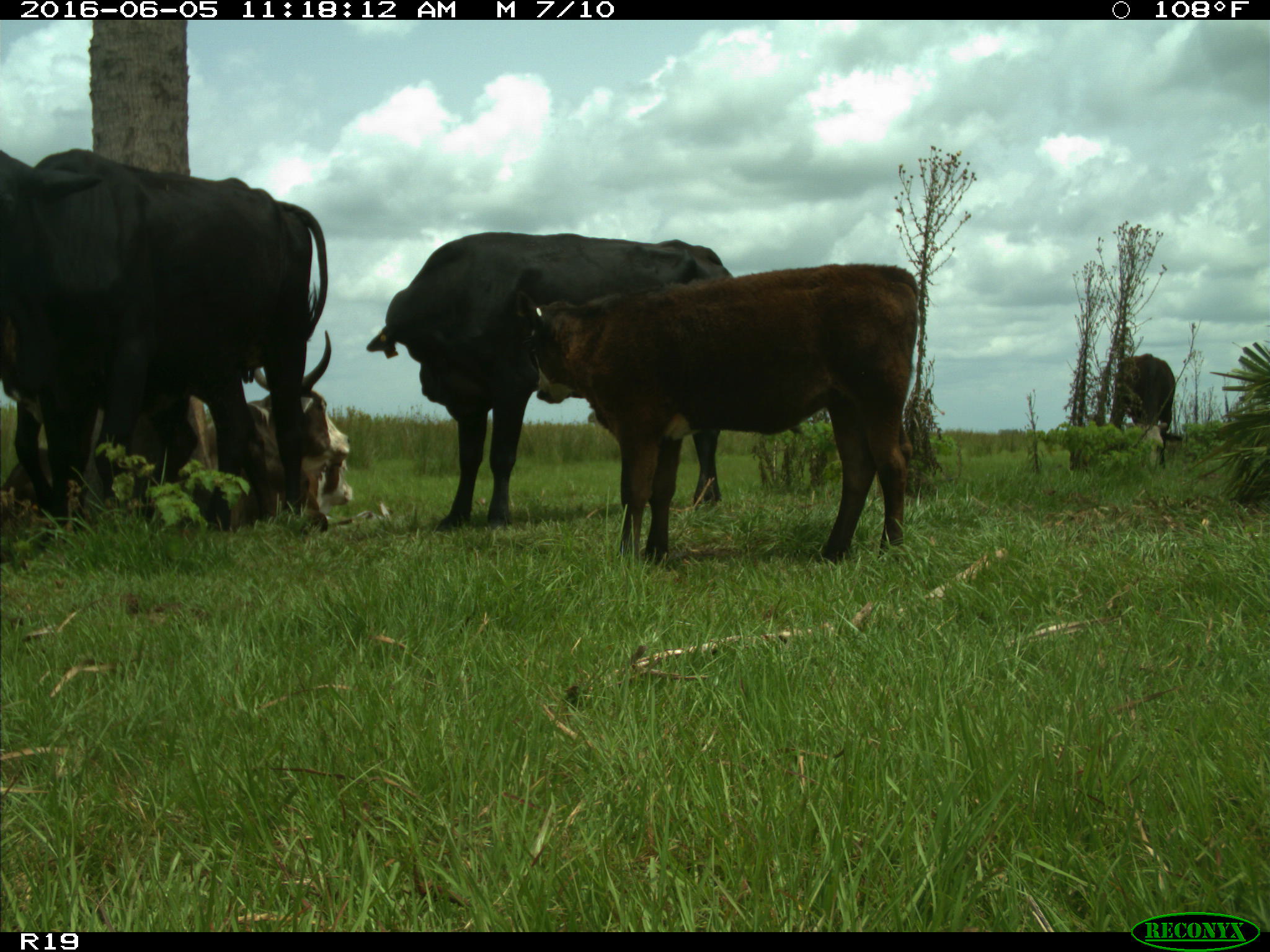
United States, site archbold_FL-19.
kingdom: Animalia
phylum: Chordata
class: Mammalia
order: Artiodactyla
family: Bovidae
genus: Bos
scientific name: Bos taurus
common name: domestic cow